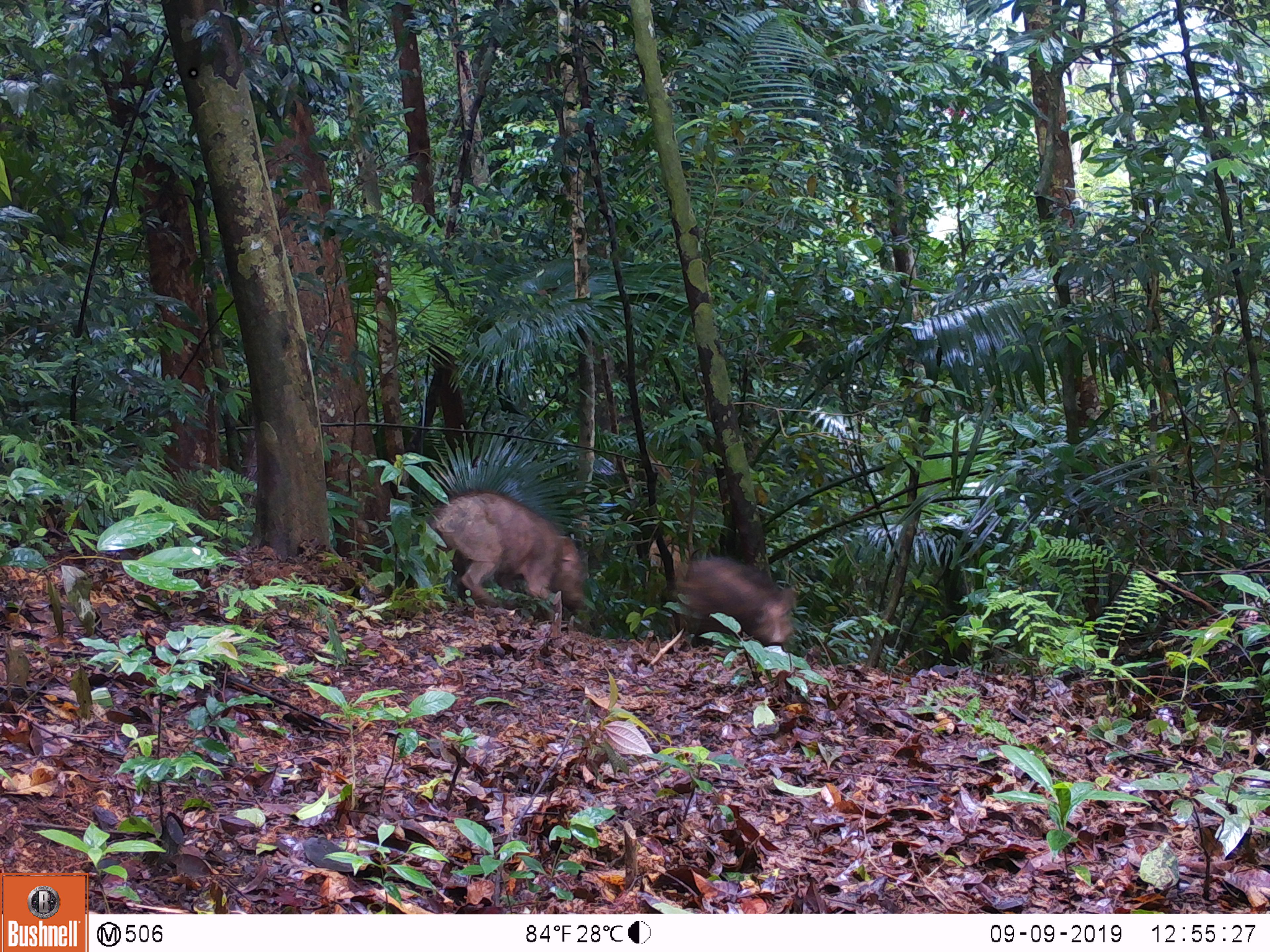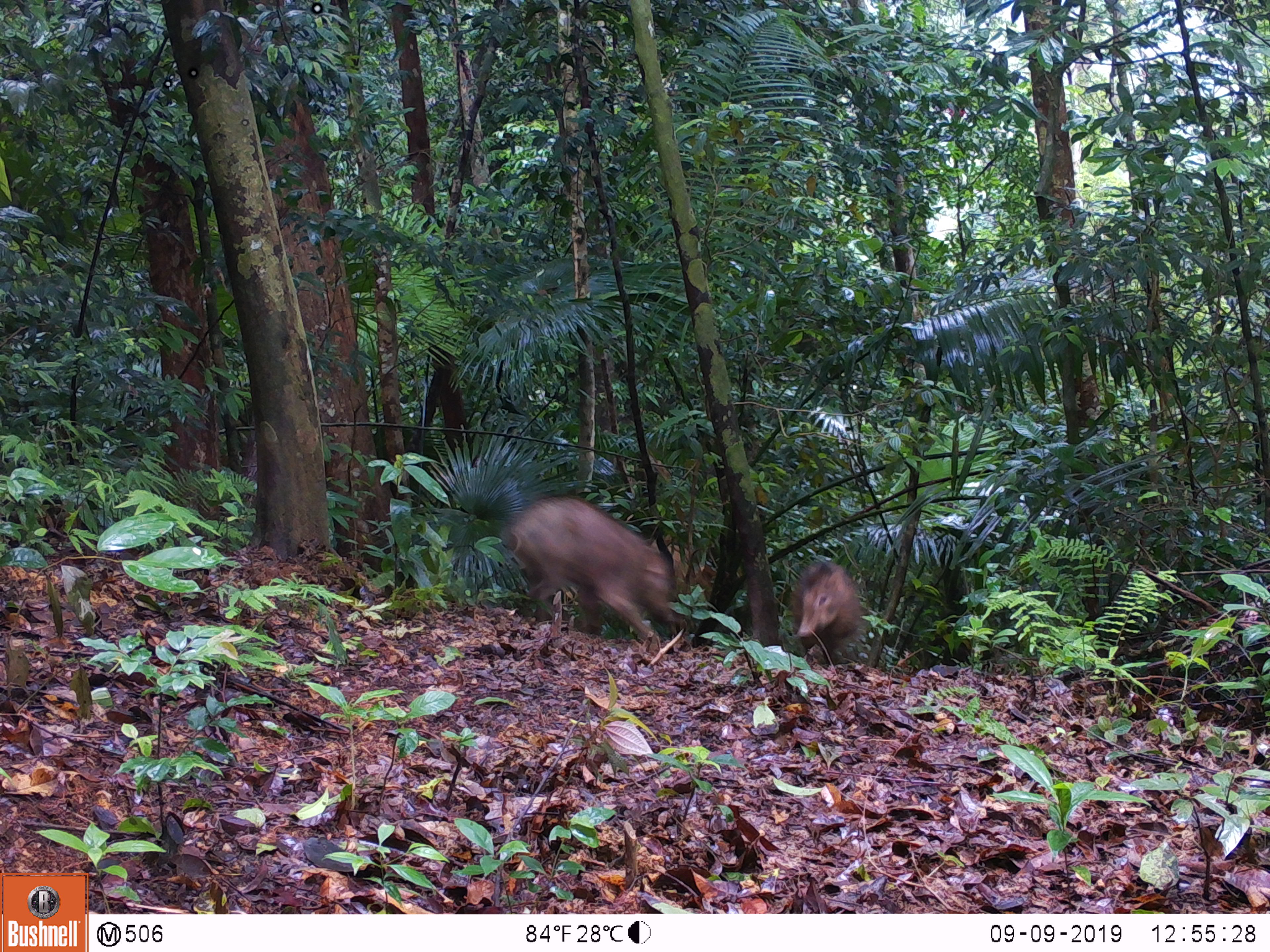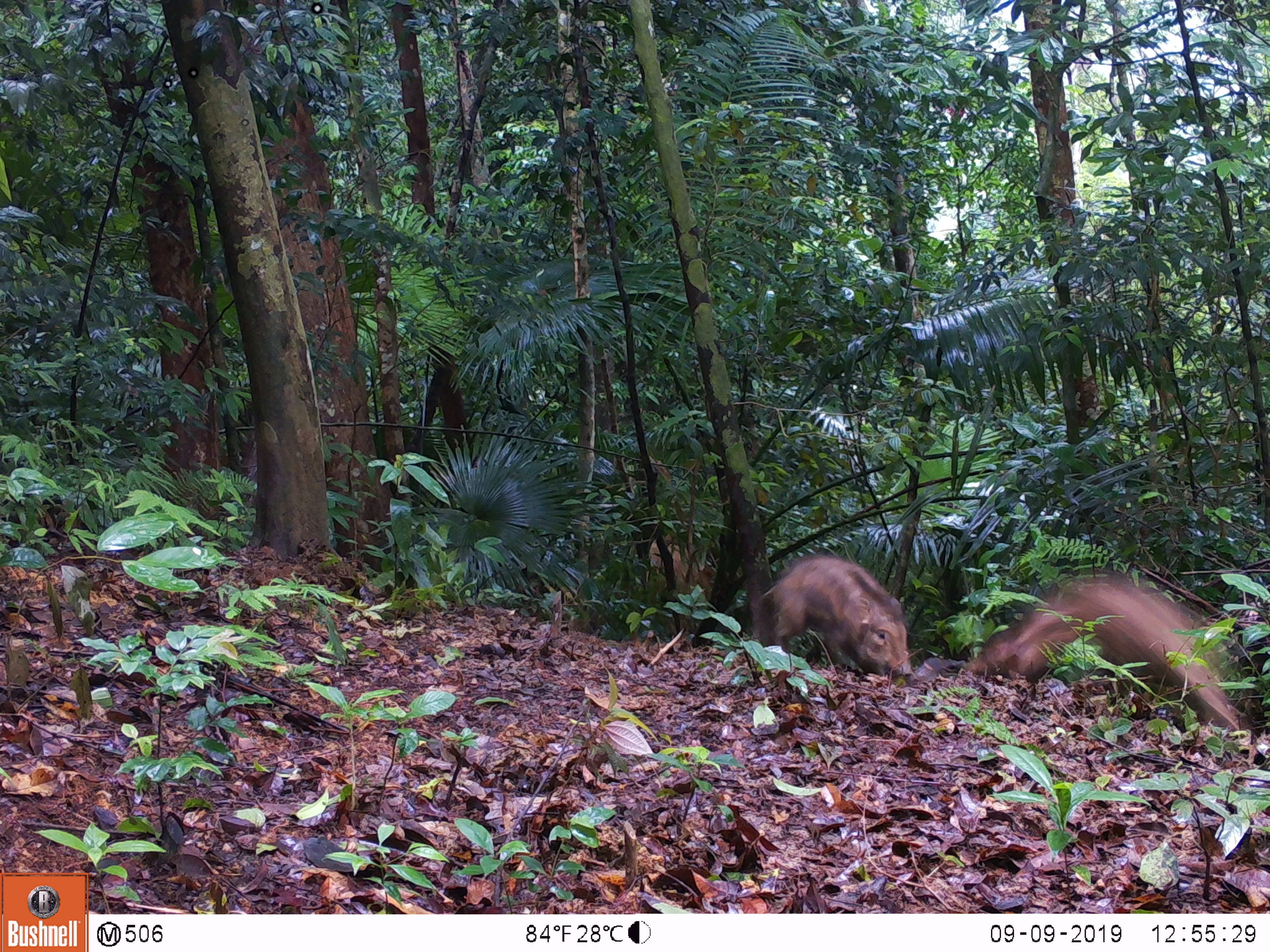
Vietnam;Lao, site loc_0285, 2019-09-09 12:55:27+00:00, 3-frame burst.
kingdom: Animalia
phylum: Chordata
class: Mammalia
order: Artiodactyla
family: Suidae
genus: Sus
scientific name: Sus scrofa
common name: eurasian wild pig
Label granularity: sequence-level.